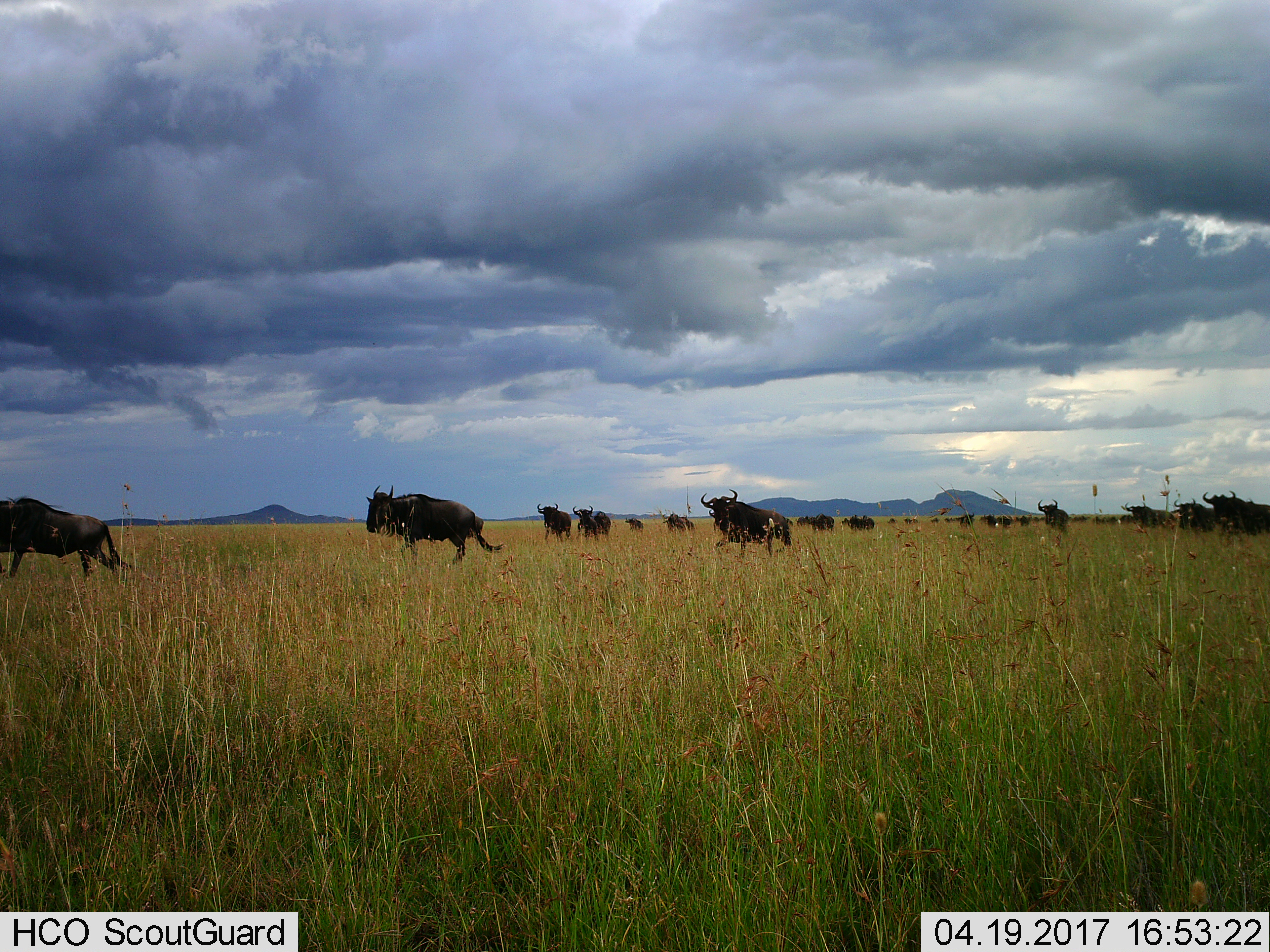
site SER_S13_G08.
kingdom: Animalia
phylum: Chordata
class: Mammalia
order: Artiodactyla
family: Bovidae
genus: Connochaetes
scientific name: Connochaetes taurinus taurinus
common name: blue wildebeest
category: wildebeestblue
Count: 11-50.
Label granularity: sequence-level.